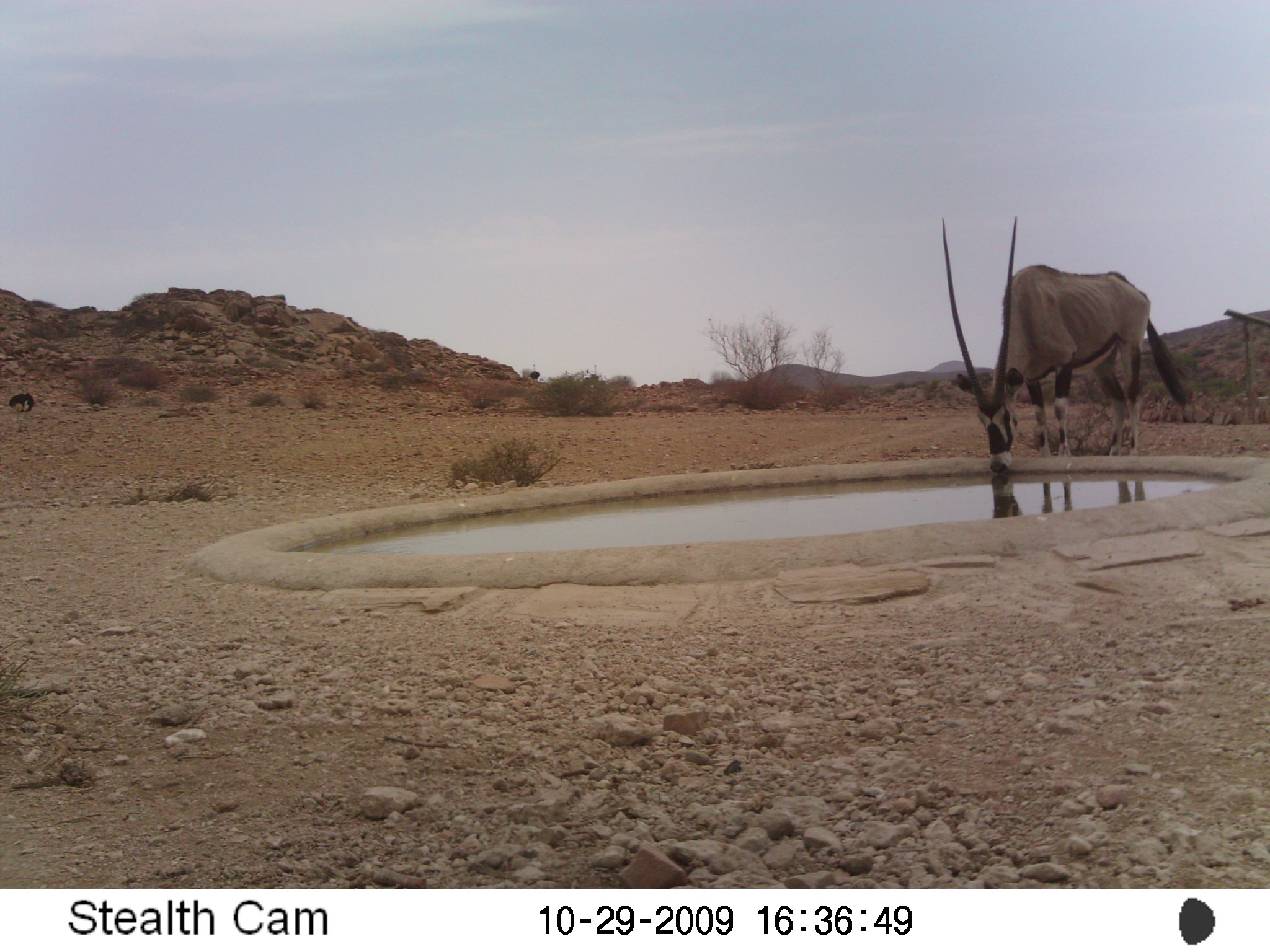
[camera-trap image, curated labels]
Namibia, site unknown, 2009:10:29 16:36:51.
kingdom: Animalia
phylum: Chordata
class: Mammalia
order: Artiodactyla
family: Bovidae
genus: Oryx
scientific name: Oryx gazella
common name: gemsbok